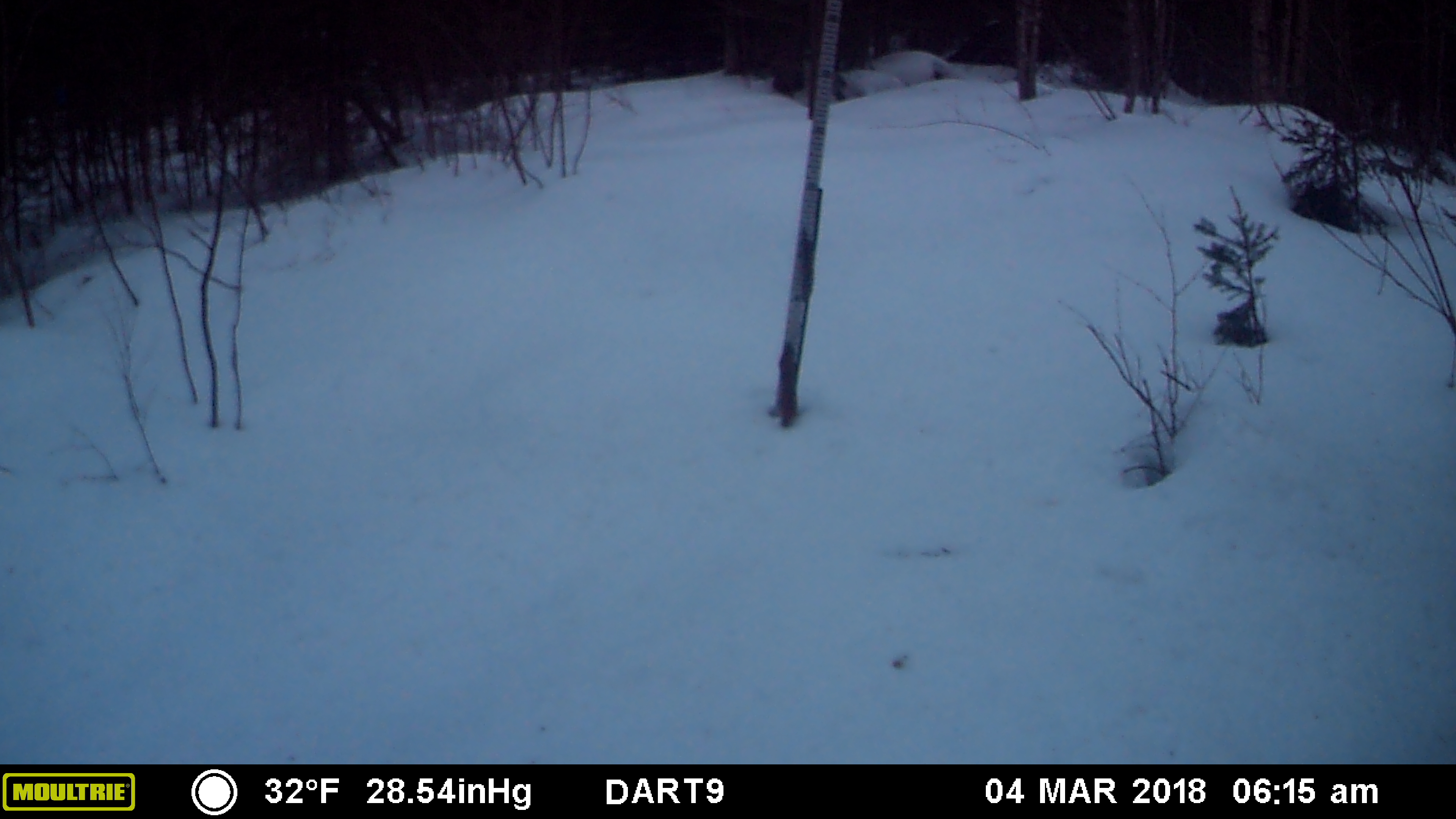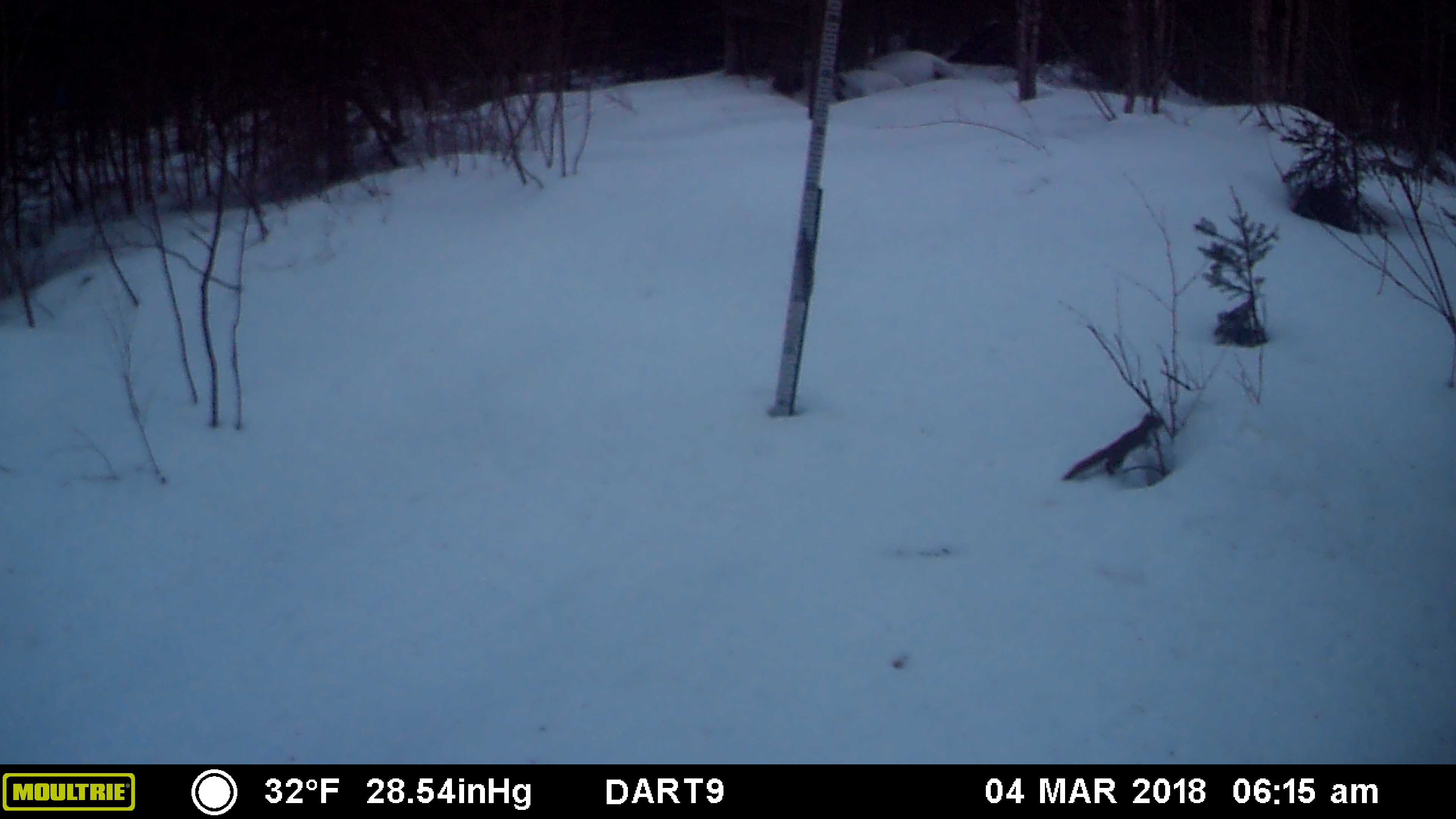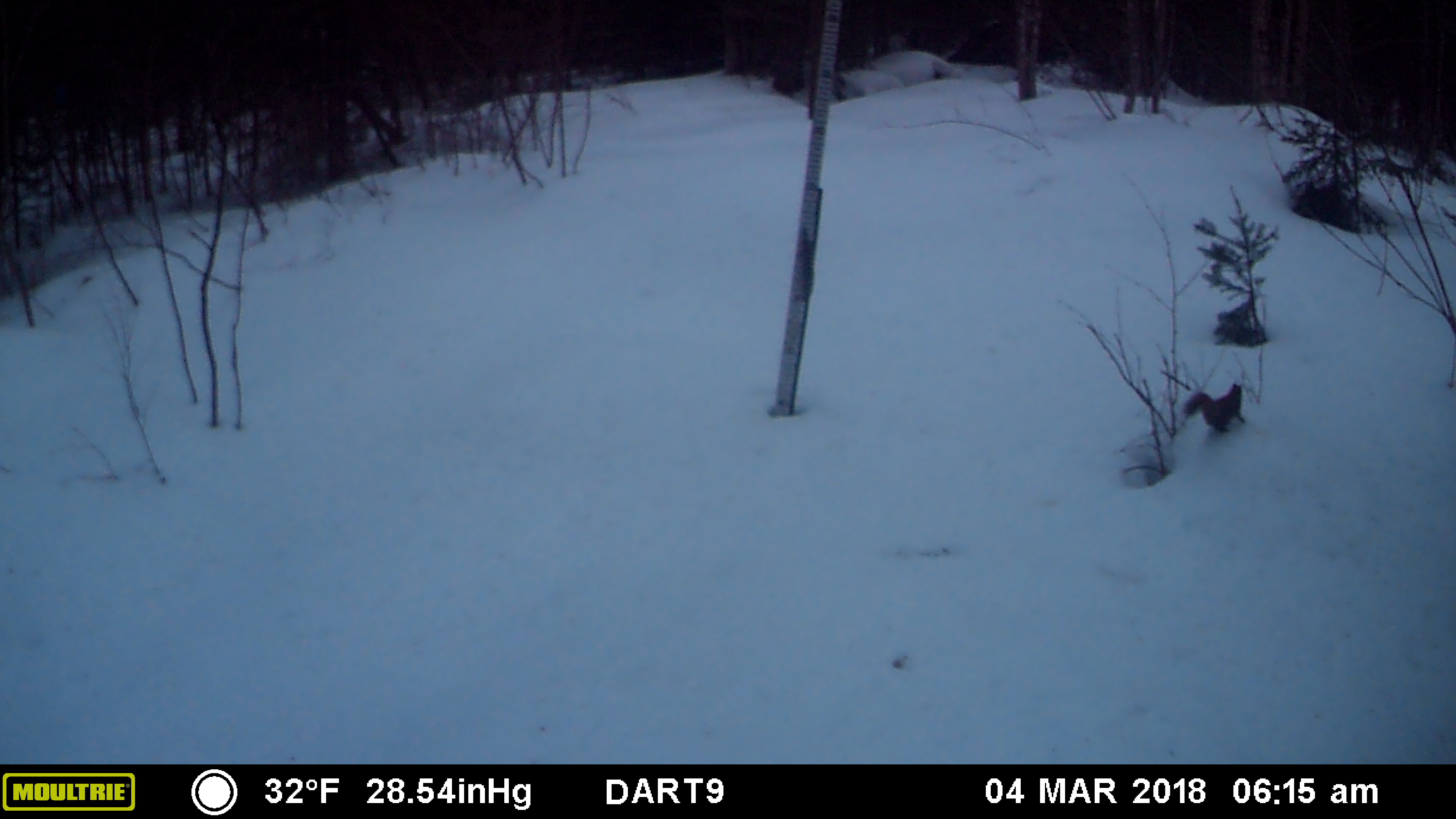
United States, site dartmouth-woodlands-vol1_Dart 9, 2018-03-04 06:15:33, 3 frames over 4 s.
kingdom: Animalia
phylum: Chordata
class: Mammalia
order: Rodentia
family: Sciuridae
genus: Tamiasciurus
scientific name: Tamiasciurus hudsonicus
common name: red squirrel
Red squirrel (Tamiasciurus hudsonicus).